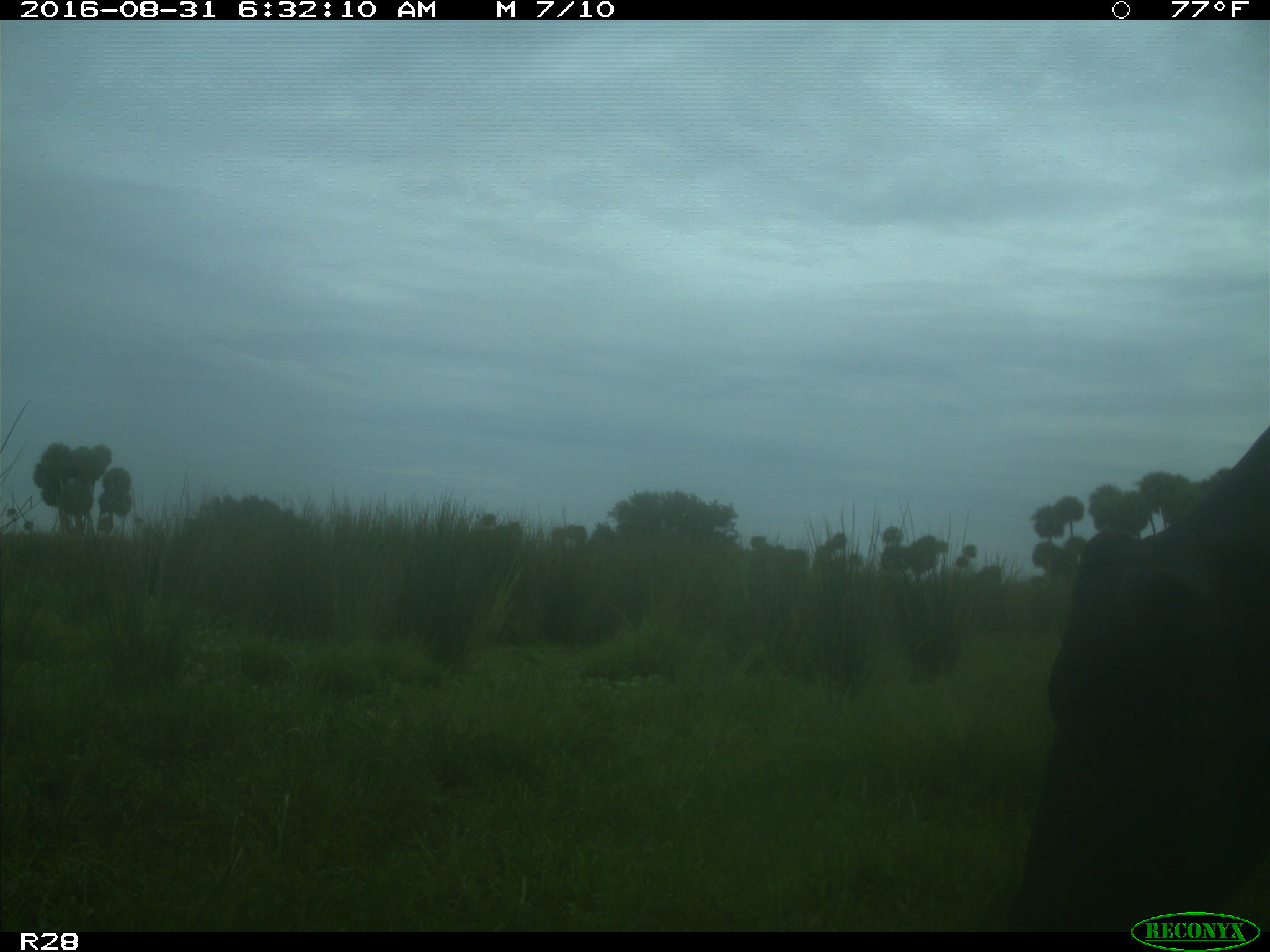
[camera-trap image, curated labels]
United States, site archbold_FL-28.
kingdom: Animalia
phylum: Chordata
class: Mammalia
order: Artiodactyla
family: Bovidae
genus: Bos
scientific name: Bos taurus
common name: domestic cow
Bos taurus (domestic cow).